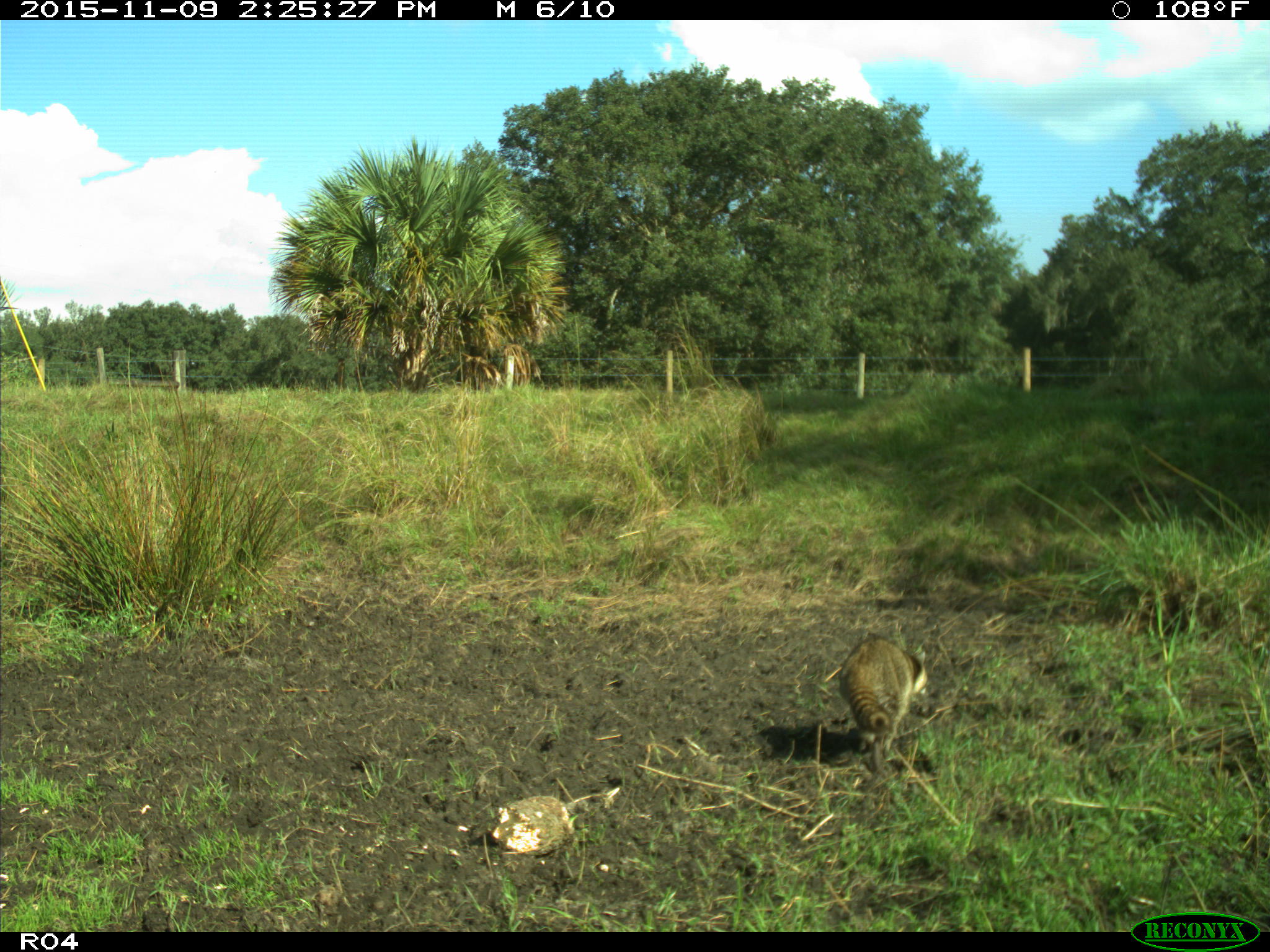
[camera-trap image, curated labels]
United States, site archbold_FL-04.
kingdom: Animalia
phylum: Chordata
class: Mammalia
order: Carnivora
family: Procyonidae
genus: Procyon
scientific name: Procyon lotor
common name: common raccoon